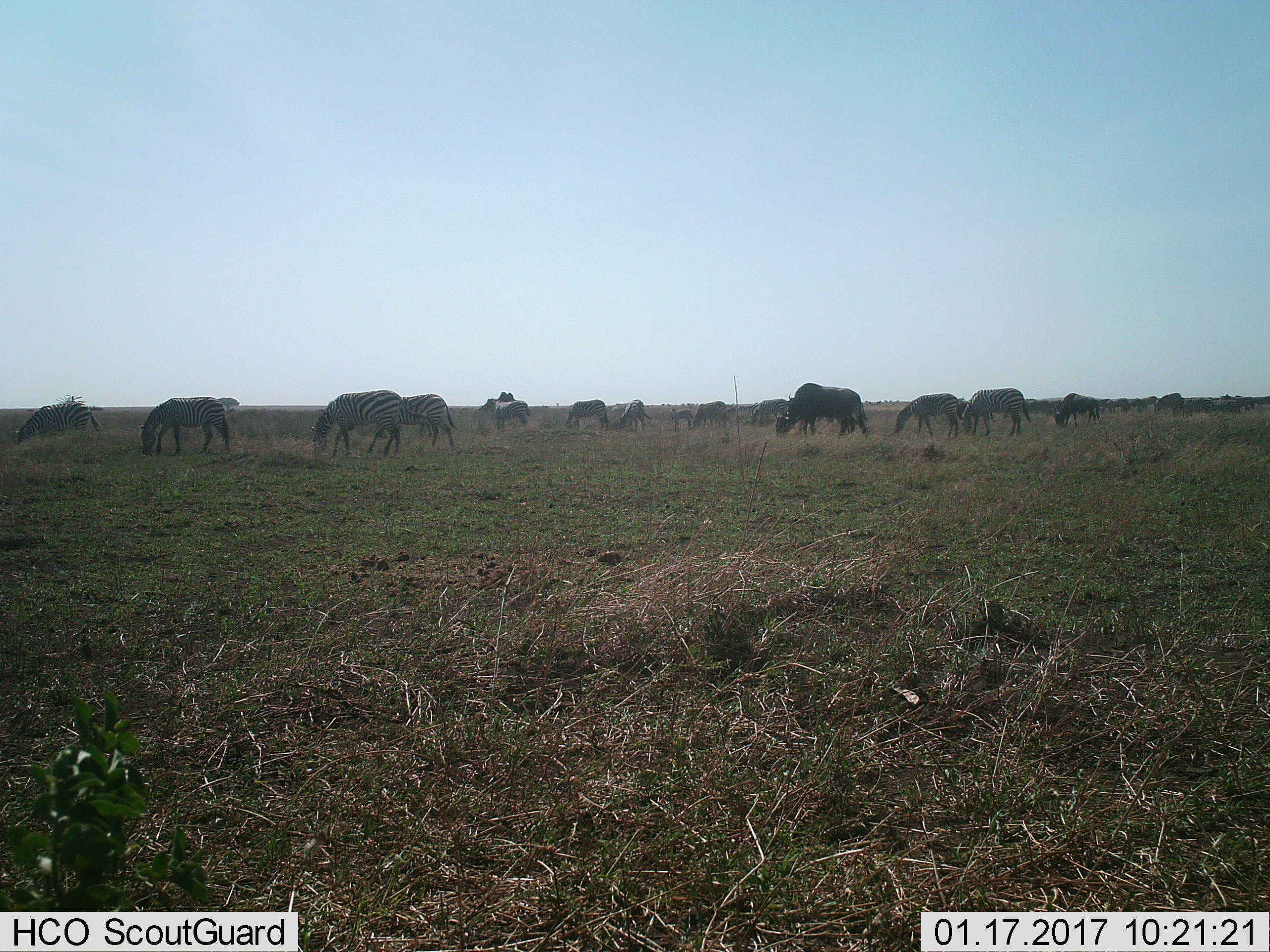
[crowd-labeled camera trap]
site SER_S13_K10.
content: unidentified animal